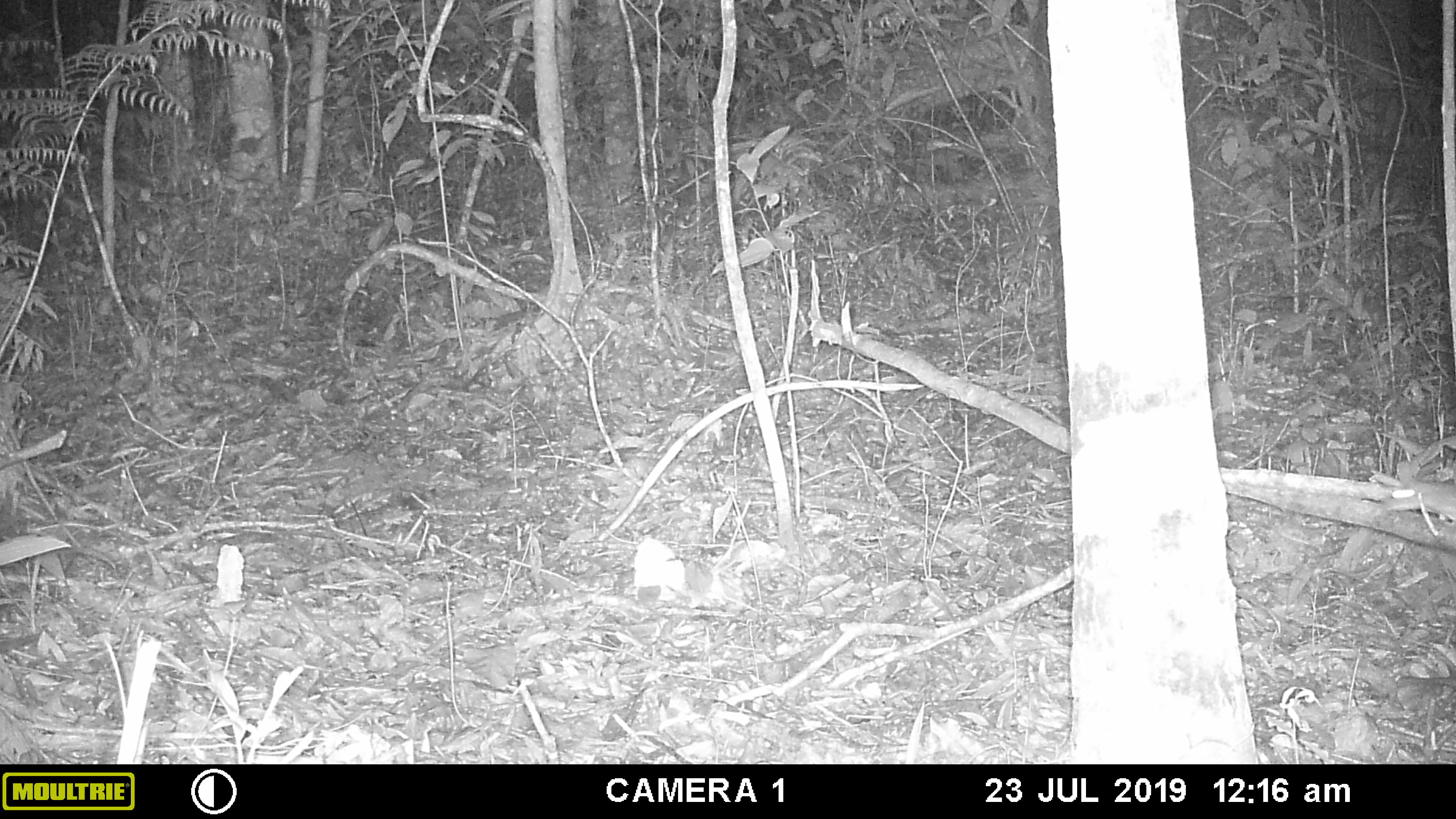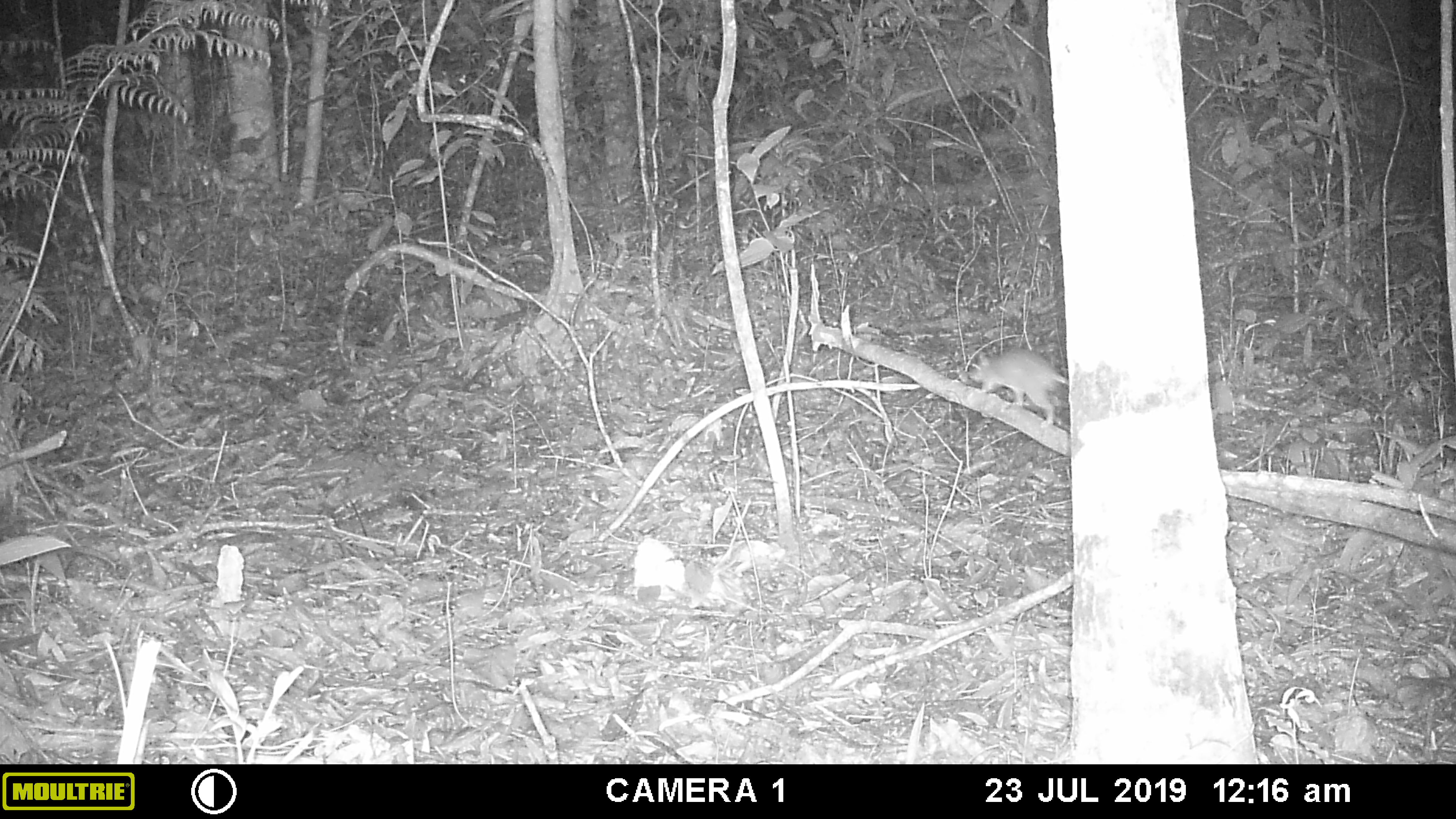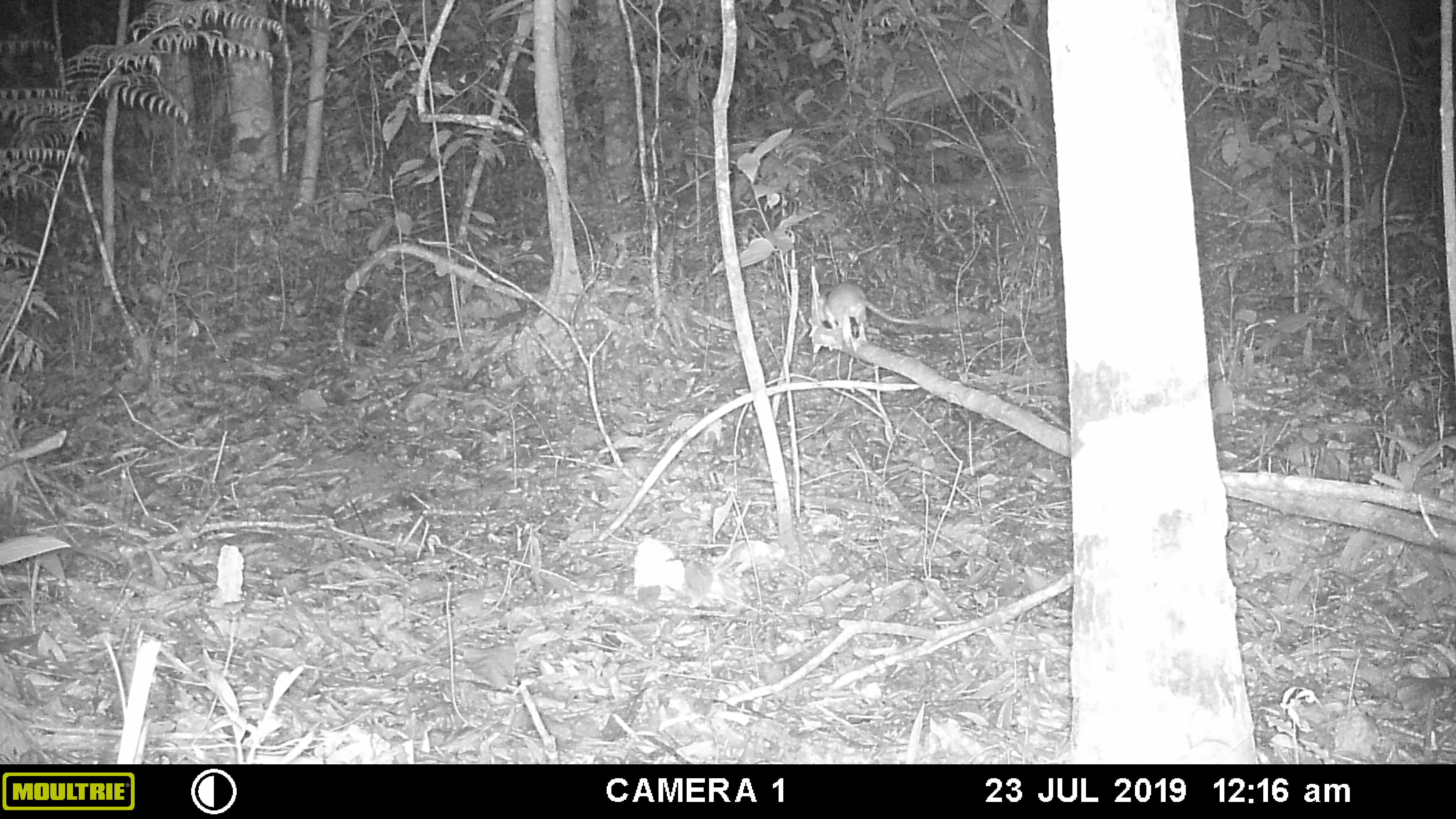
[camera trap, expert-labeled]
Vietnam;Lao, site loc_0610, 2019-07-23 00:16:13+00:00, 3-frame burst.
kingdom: Animalia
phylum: Chordata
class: Mammalia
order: Rodentia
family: Muridae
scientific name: Muridae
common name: old-world mice and rats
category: unidentified murid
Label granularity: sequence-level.